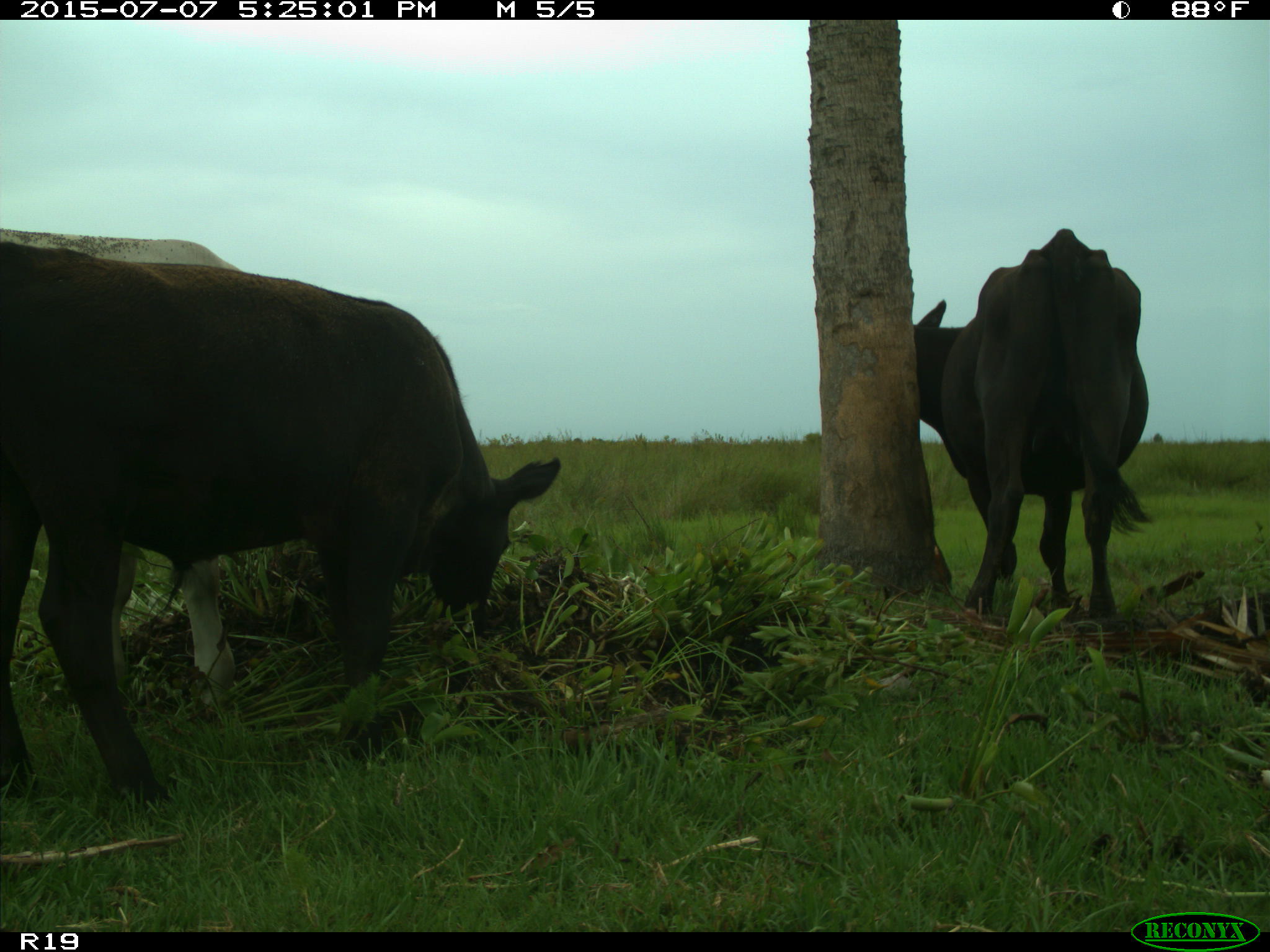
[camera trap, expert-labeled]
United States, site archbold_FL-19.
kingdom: Animalia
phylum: Chordata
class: Mammalia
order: Artiodactyla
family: Bovidae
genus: Bos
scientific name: Bos taurus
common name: domestic cow